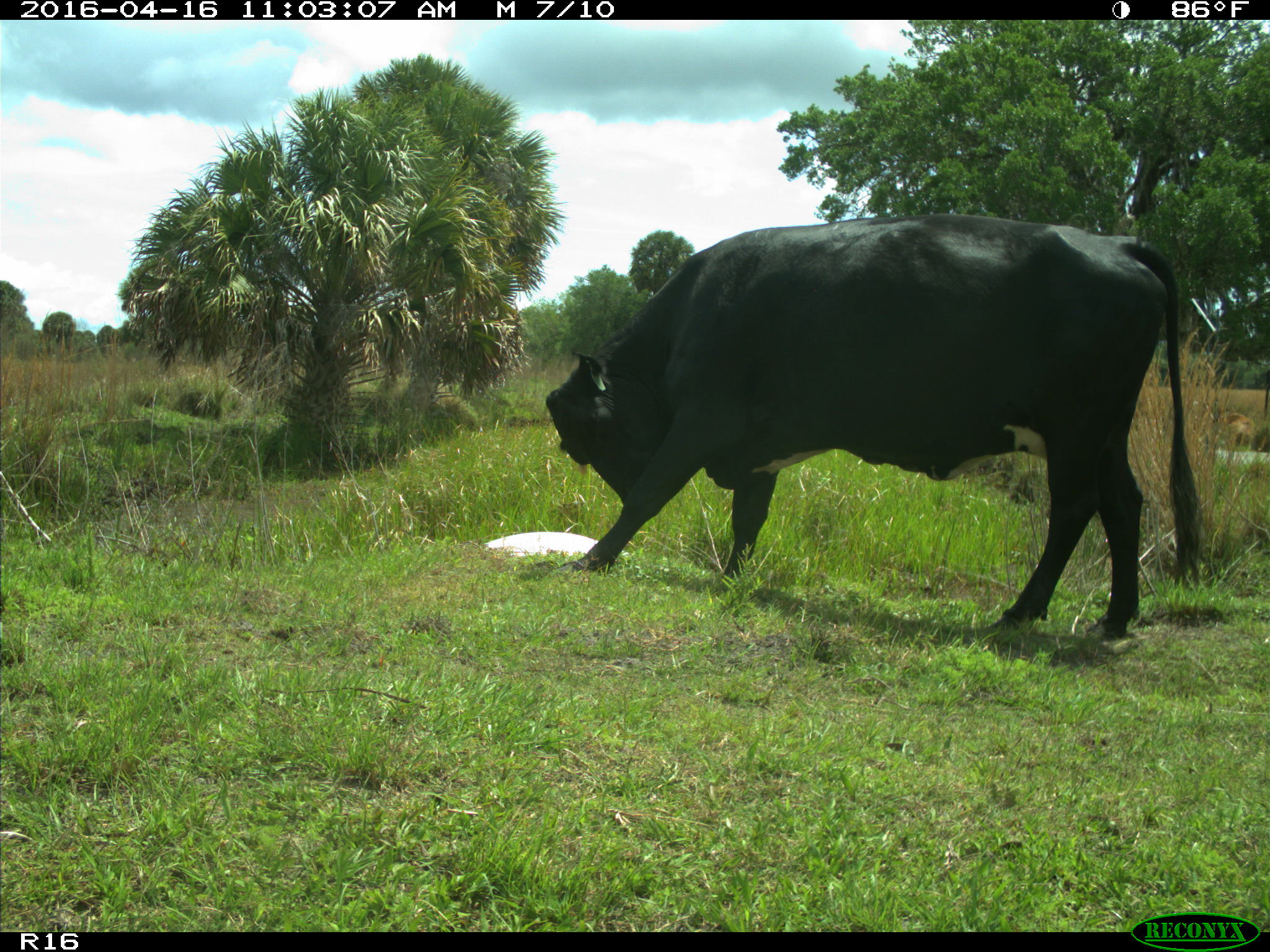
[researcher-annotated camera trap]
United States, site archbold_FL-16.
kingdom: Animalia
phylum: Chordata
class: Mammalia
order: Artiodactyla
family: Bovidae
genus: Bos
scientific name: Bos taurus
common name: domestic cow